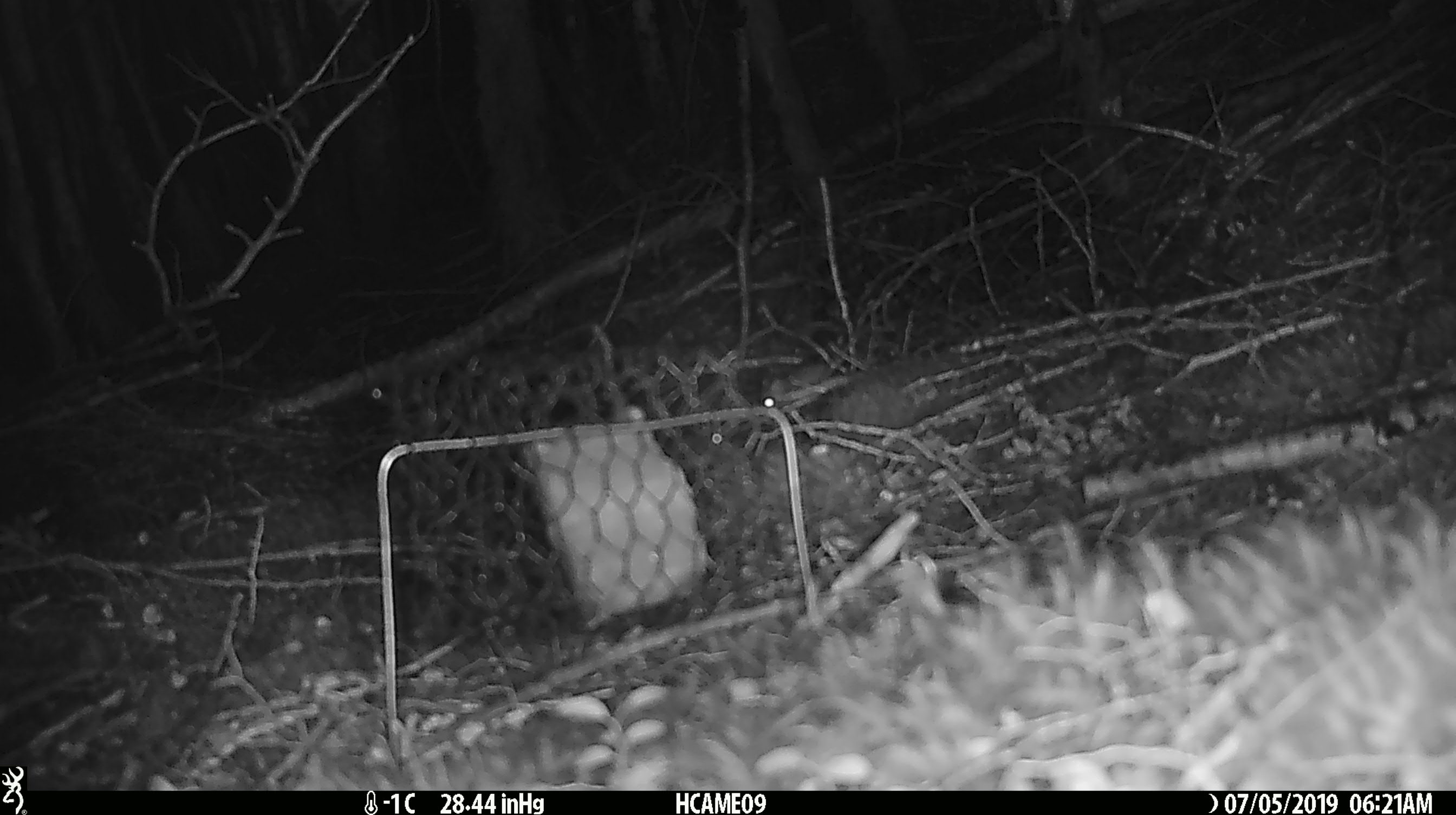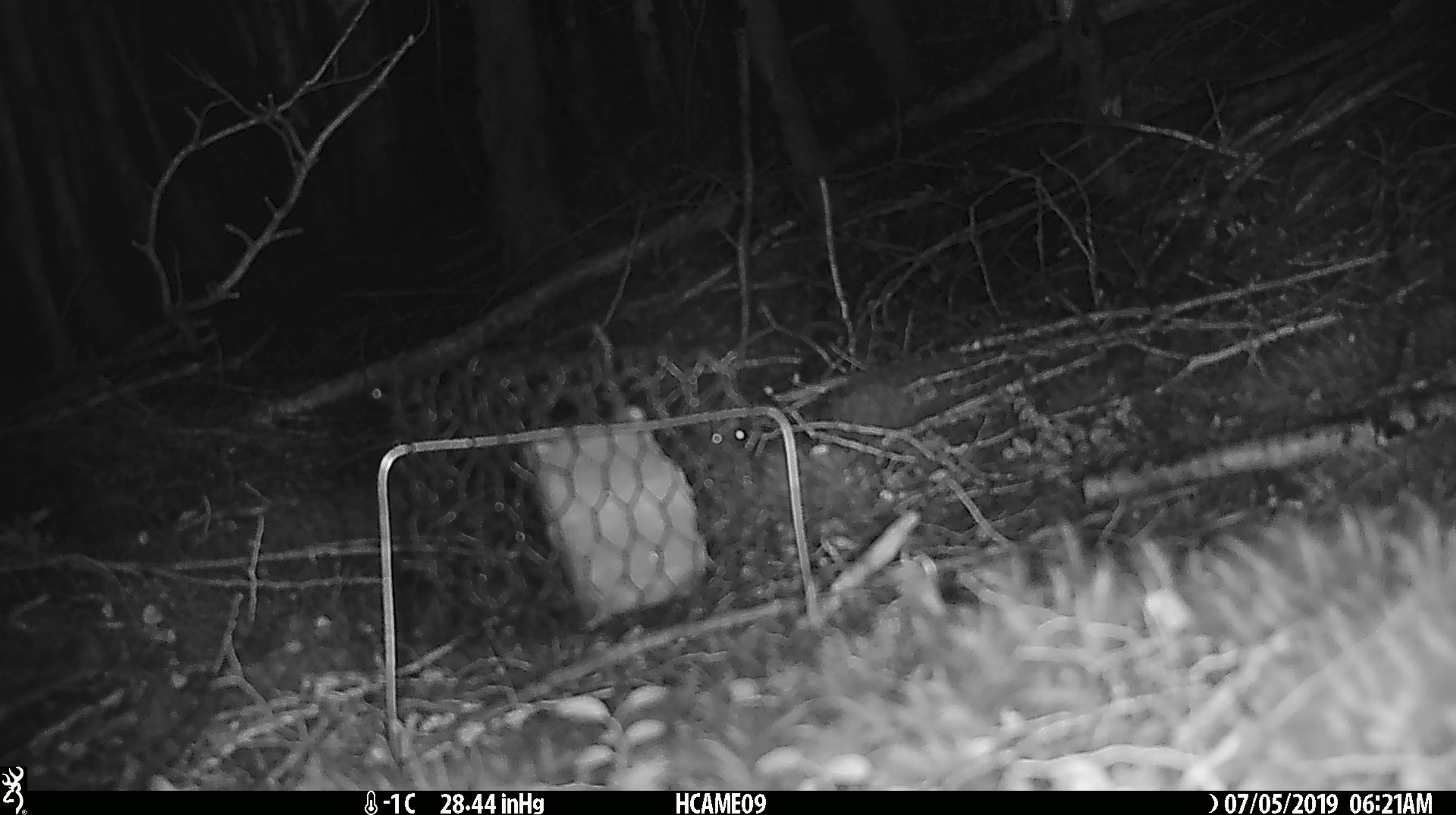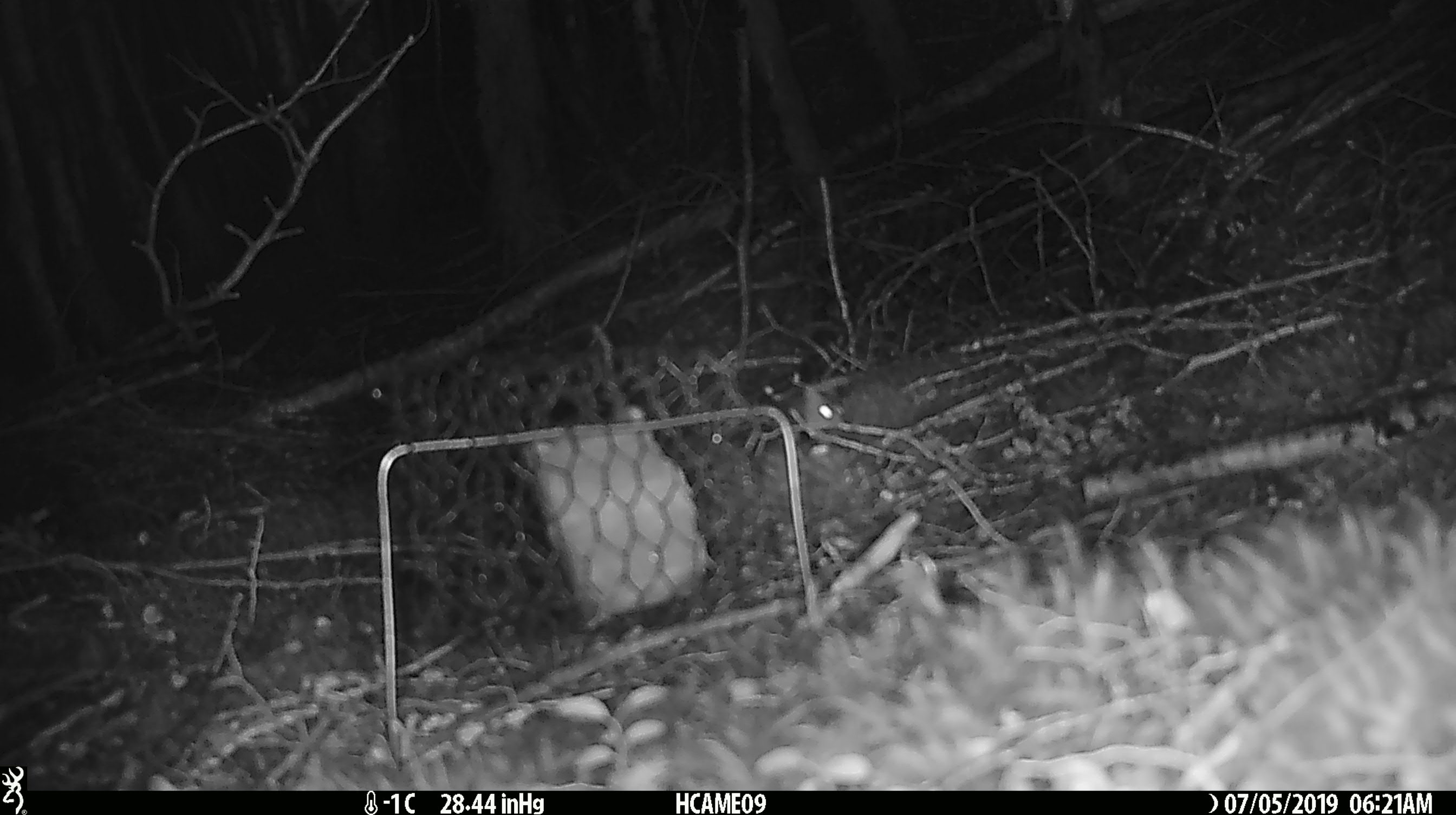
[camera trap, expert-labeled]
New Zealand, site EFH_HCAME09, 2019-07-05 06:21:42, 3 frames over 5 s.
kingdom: Animalia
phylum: Chordata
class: Mammalia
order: Rodentia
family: Muridae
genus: Mus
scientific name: Mus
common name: mouse